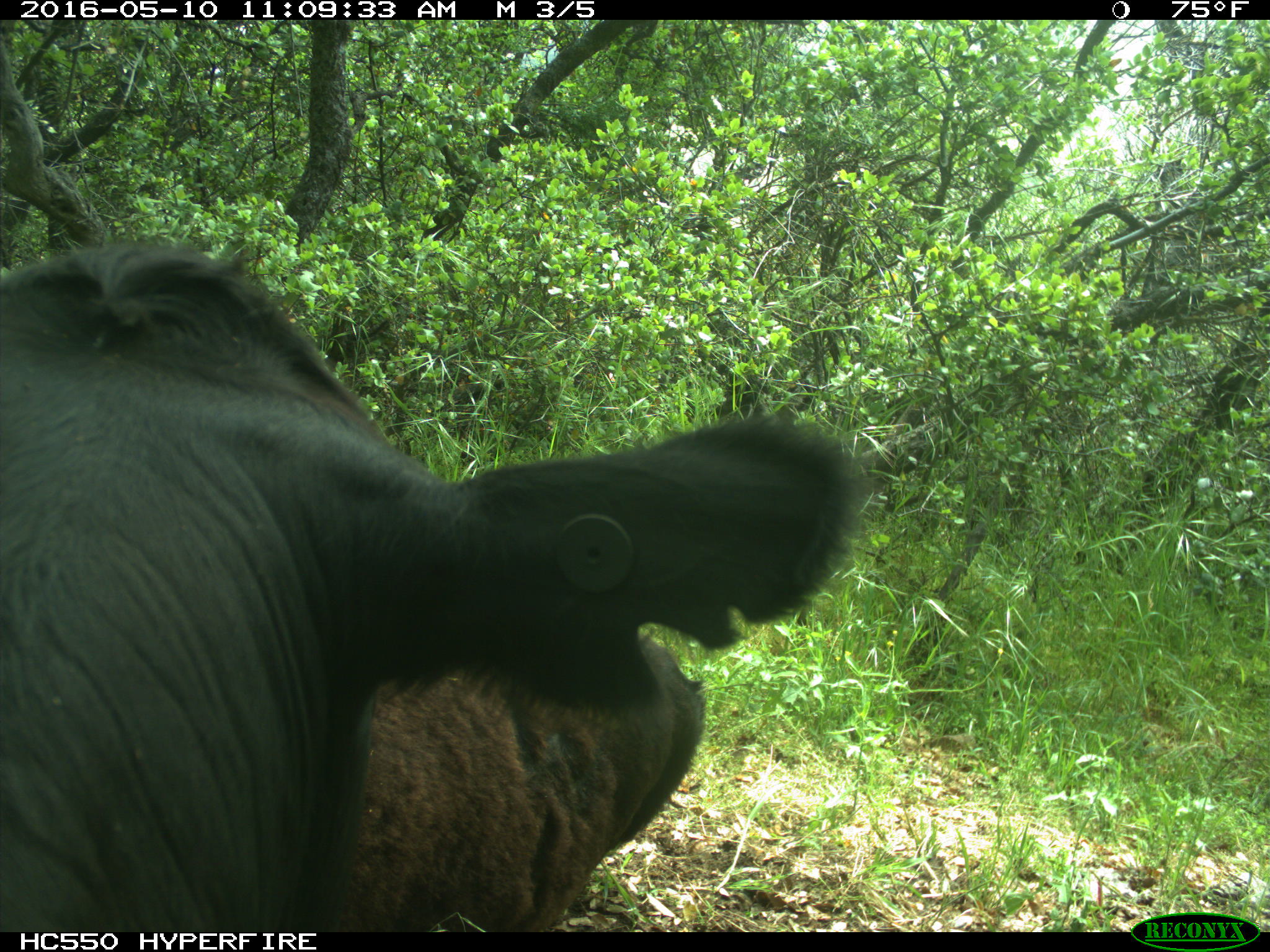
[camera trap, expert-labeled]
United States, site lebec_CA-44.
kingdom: Animalia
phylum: Chordata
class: Mammalia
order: Artiodactyla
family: Bovidae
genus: Bos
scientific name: Bos taurus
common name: domestic cow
Bos taurus (domestic cow).